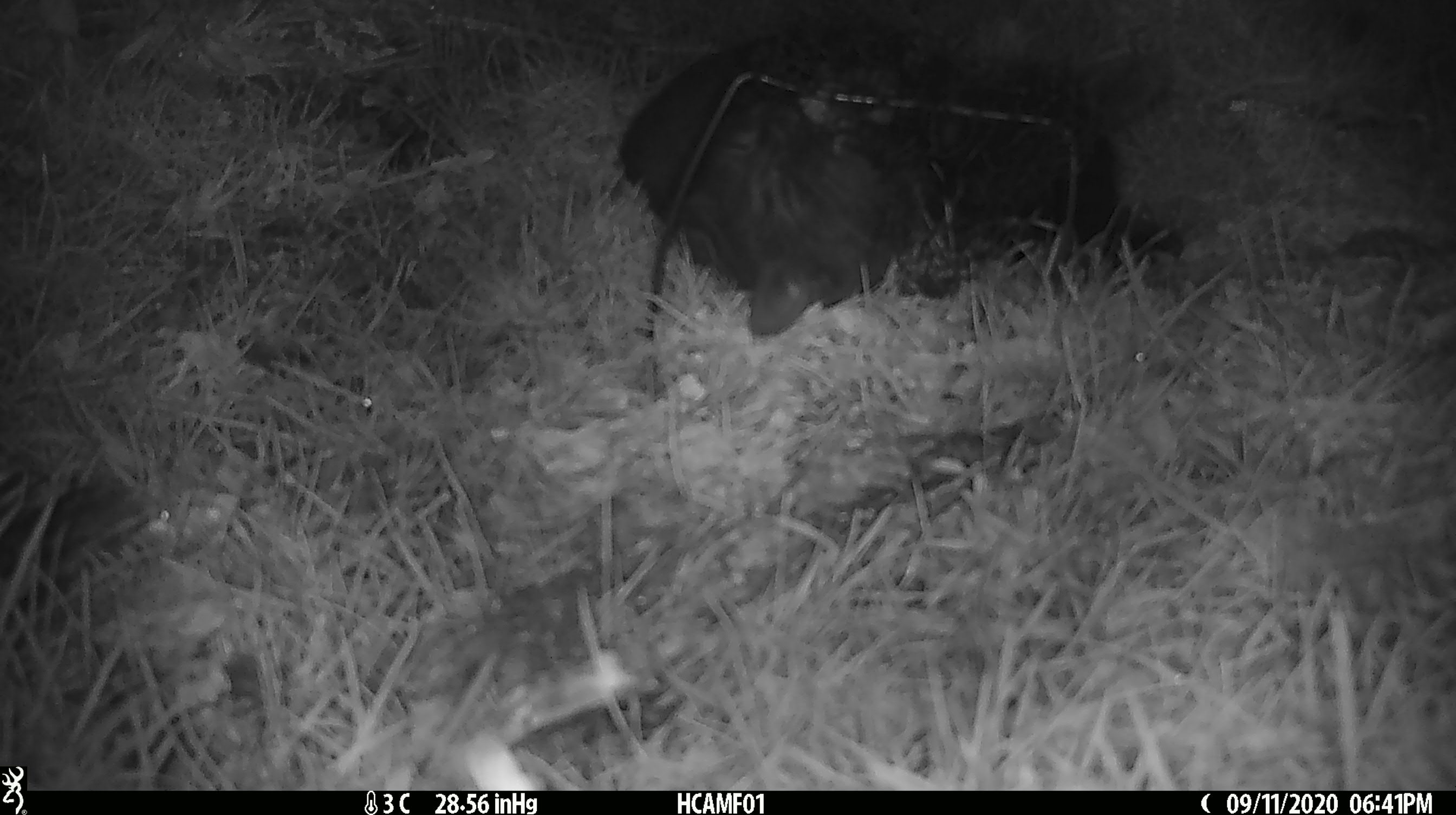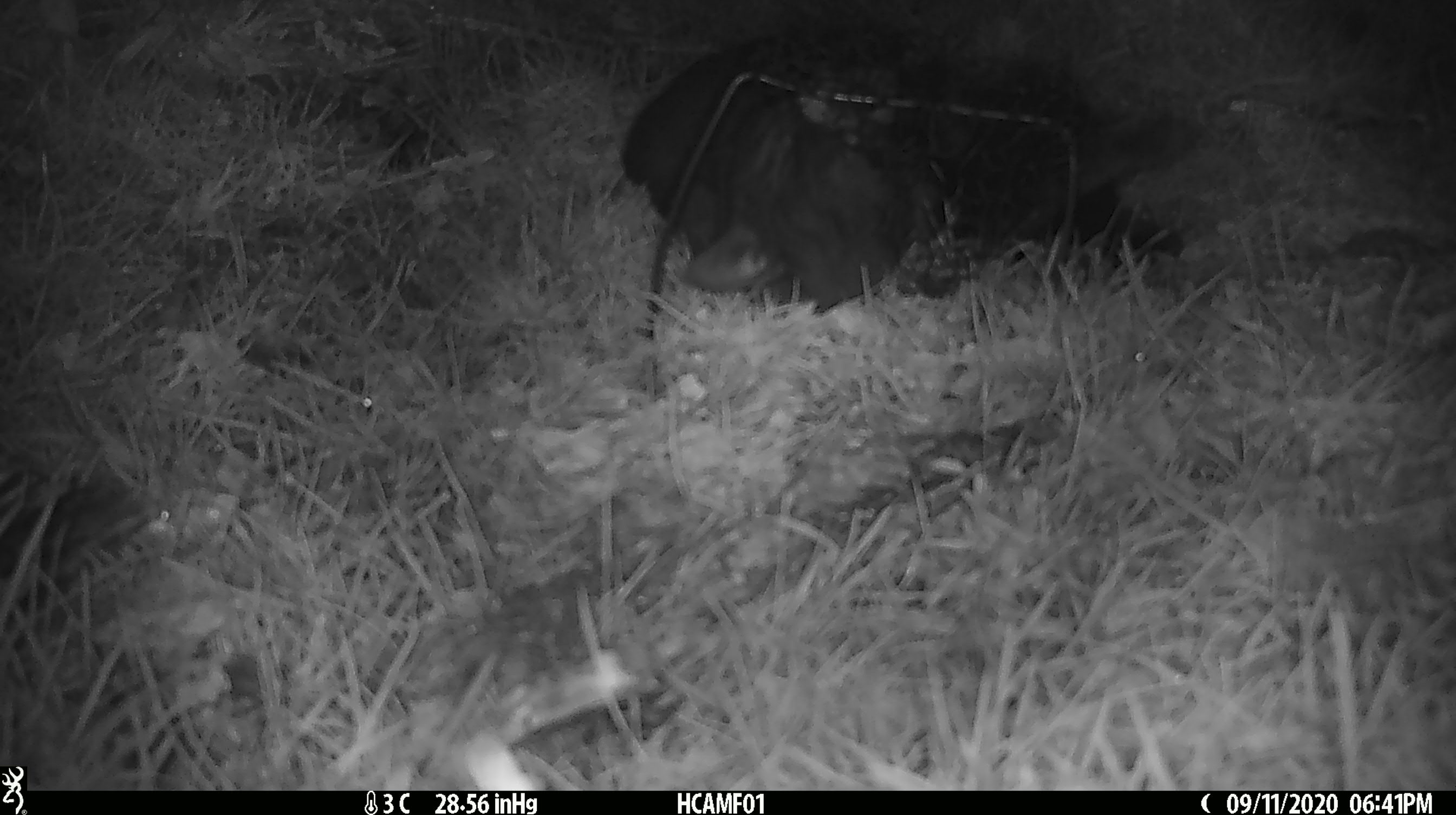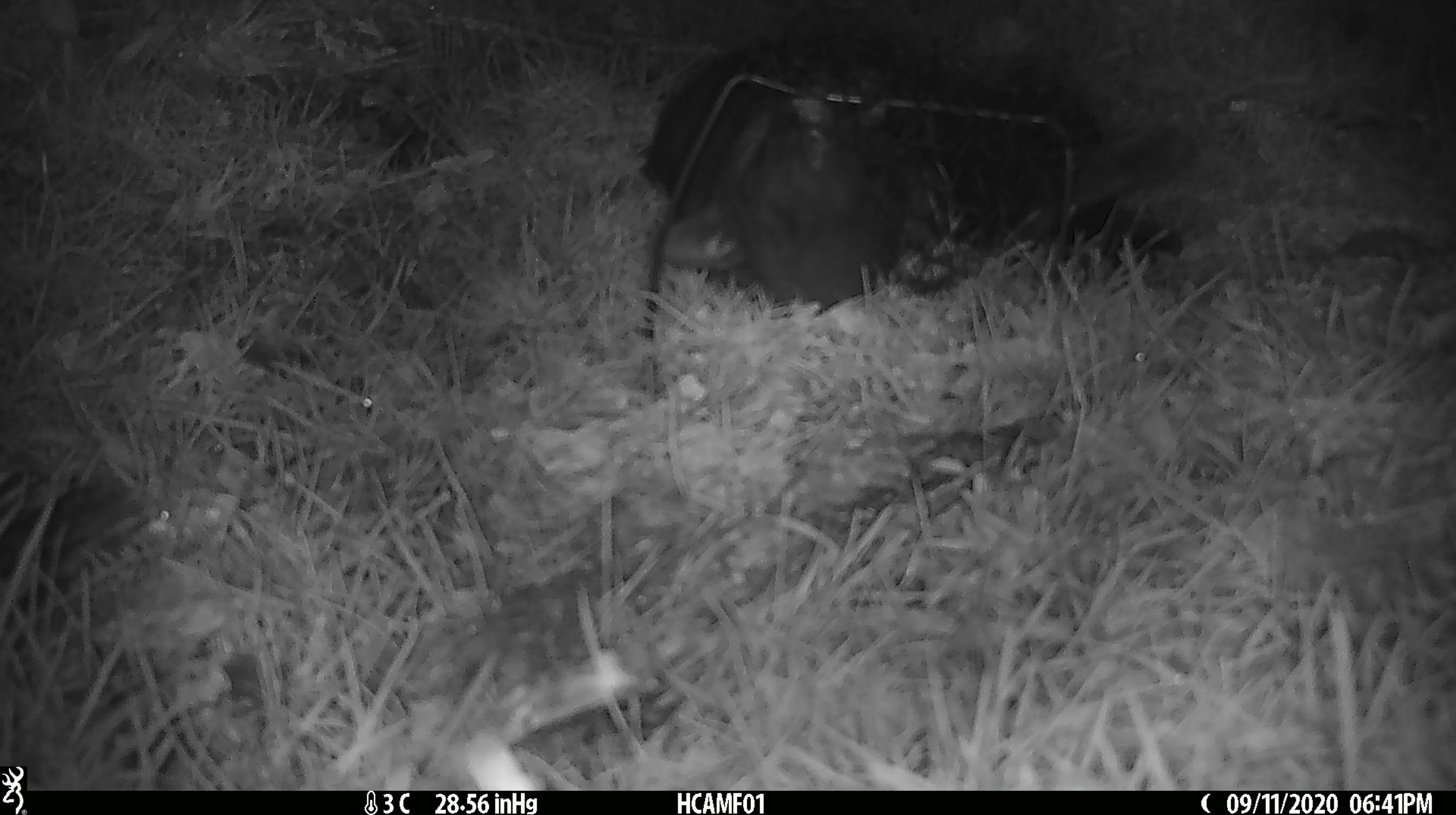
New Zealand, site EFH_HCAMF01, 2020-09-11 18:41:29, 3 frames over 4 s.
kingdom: Animalia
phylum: Chordata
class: Mammalia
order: Carnivora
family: Felidae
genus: Felis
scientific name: Felis catus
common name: domestic cat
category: cat